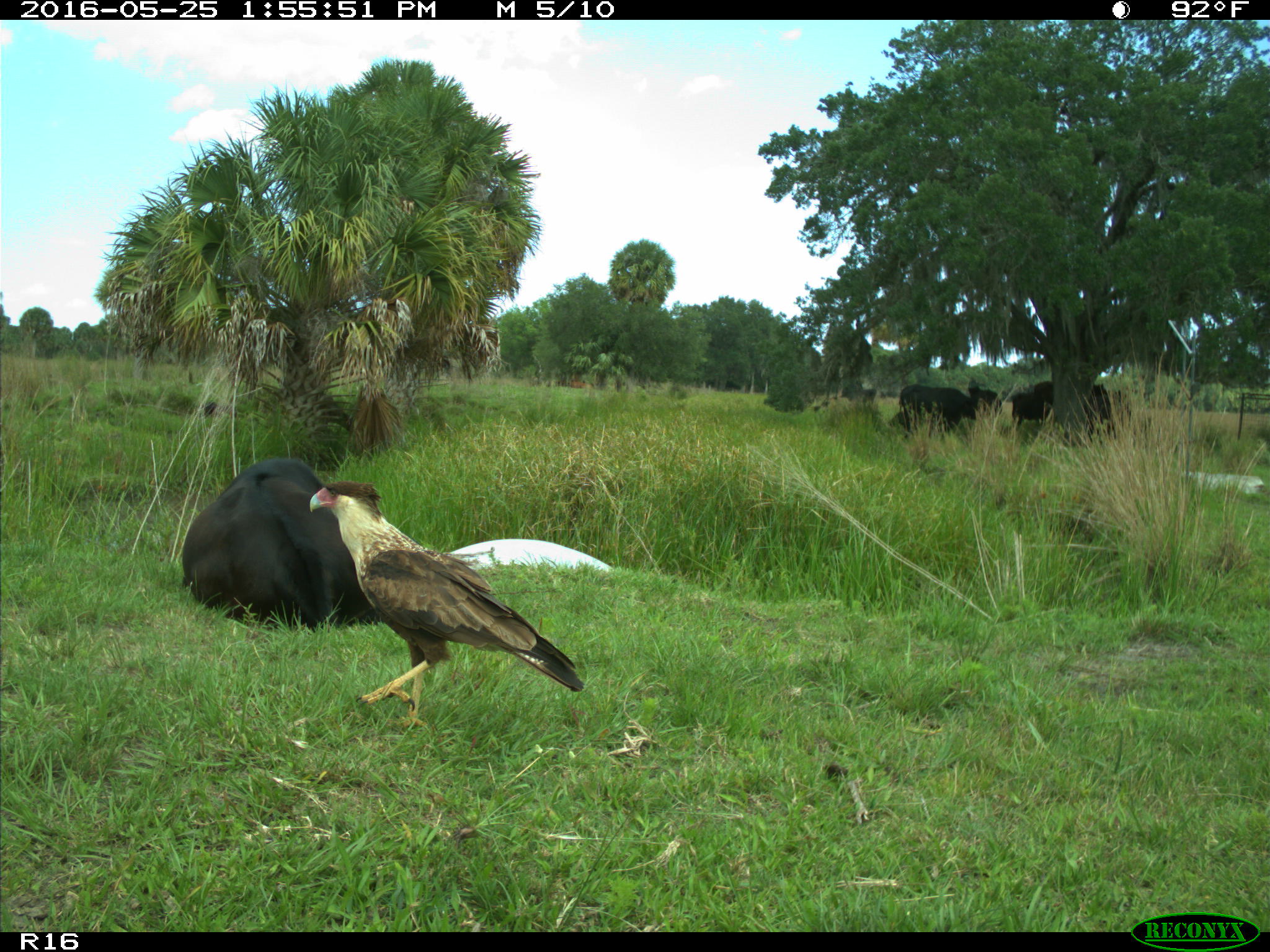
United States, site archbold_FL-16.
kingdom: Animalia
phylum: Chordata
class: Mammalia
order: Artiodactyla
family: Bovidae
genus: Bos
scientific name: Bos taurus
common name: domestic cow